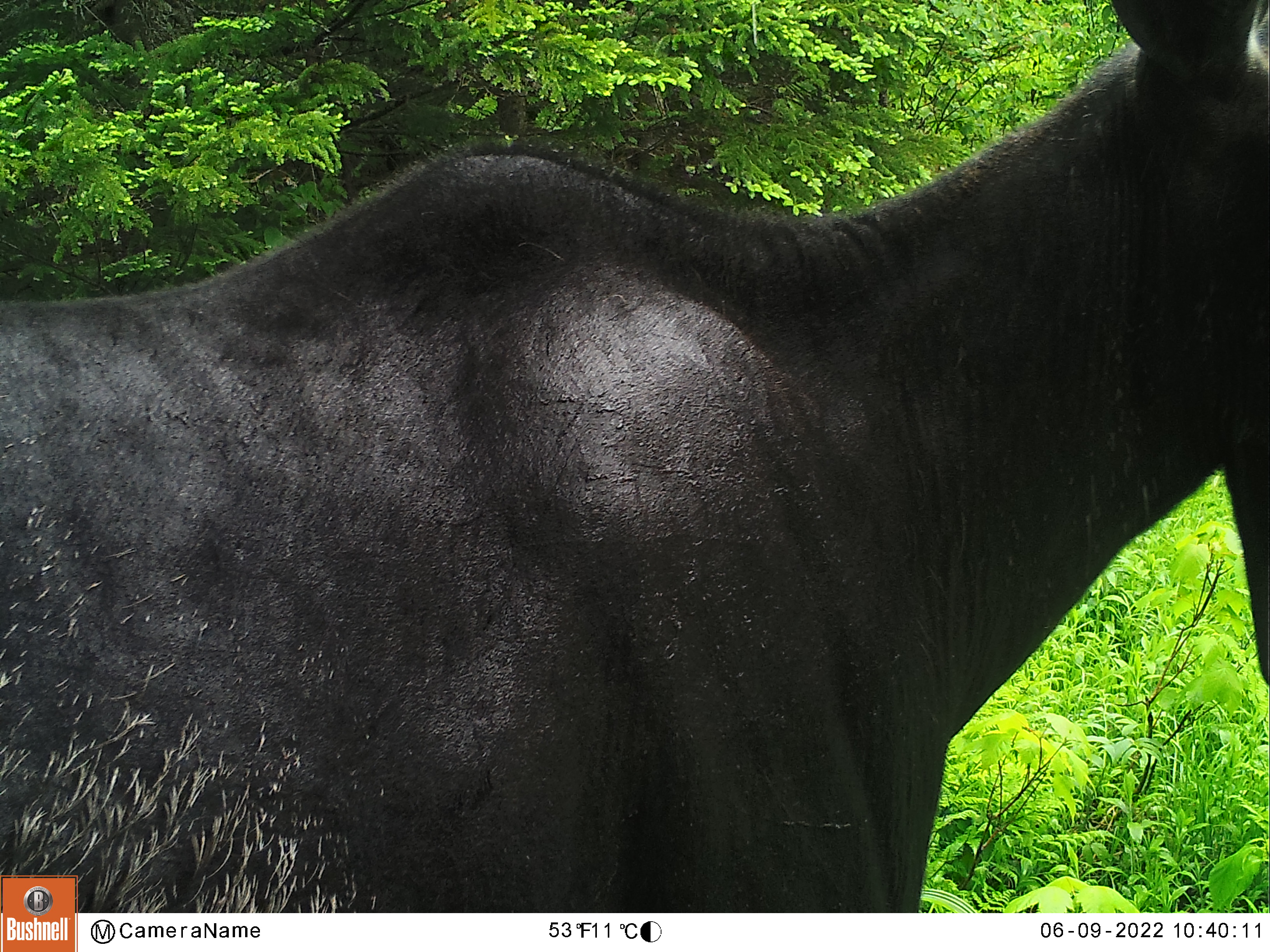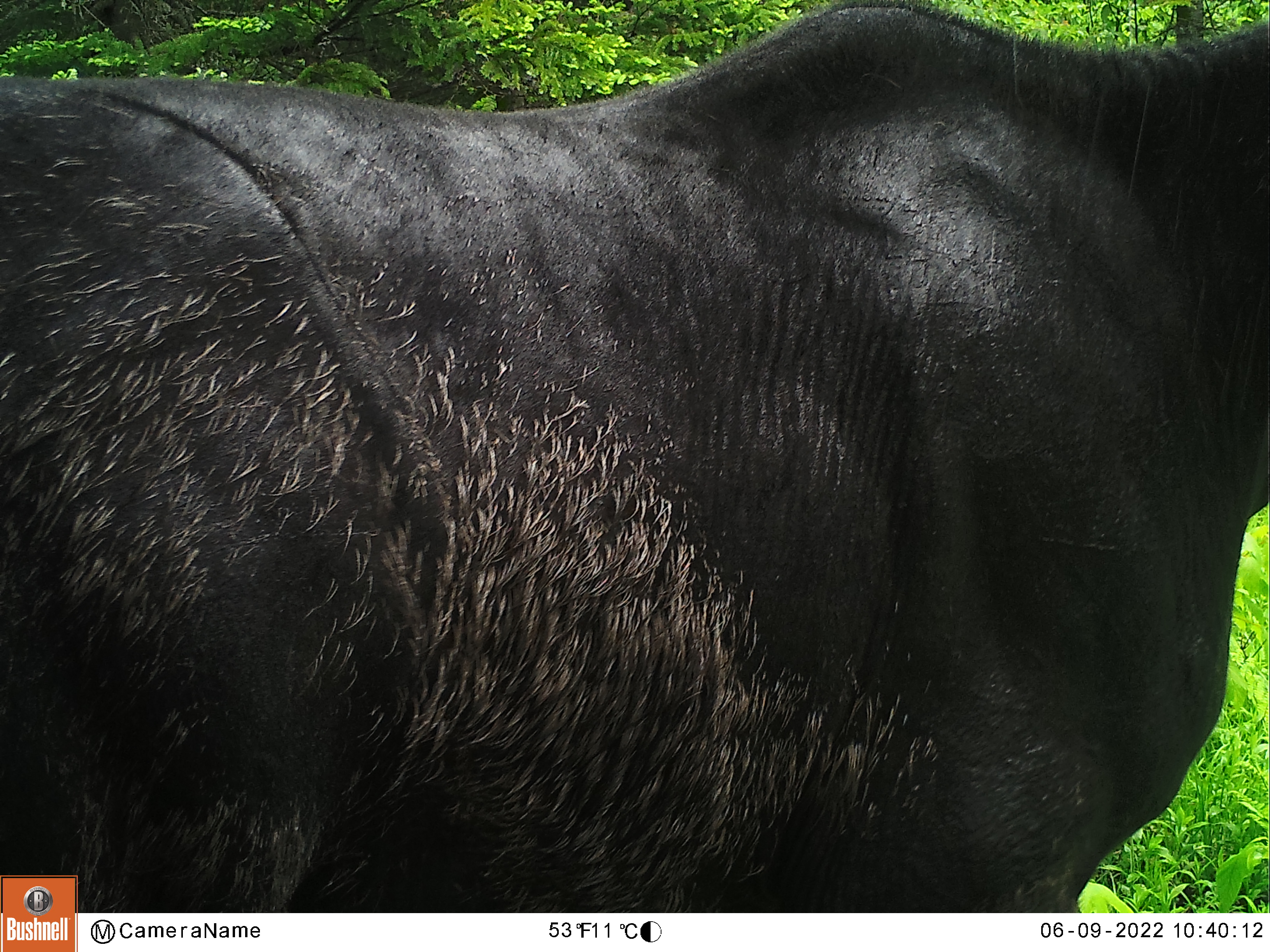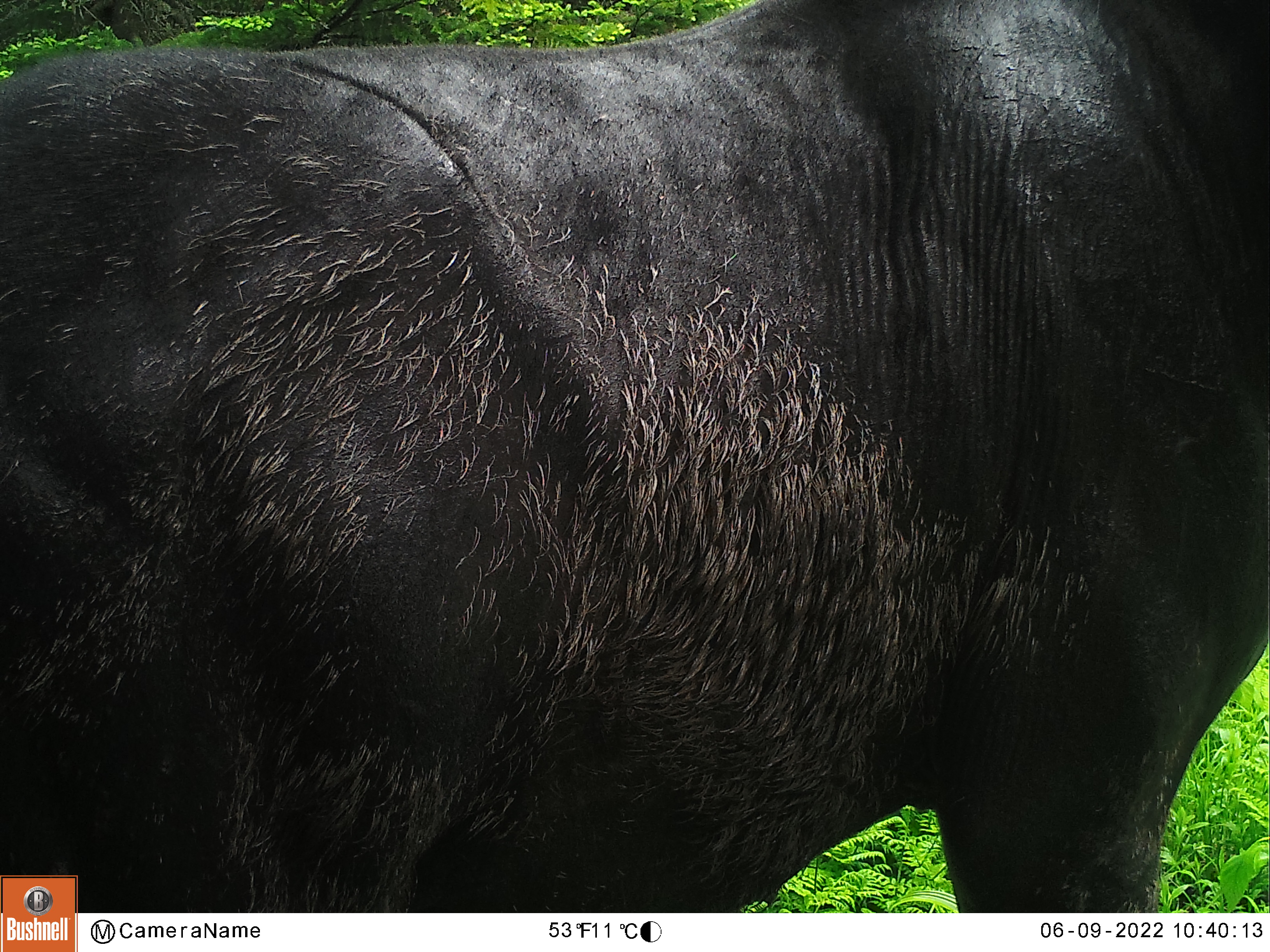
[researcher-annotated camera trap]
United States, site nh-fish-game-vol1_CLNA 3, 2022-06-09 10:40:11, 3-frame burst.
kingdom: Animalia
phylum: Chordata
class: Mammalia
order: Artiodactyla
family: Cervidae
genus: Alces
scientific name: Alces alces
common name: moose